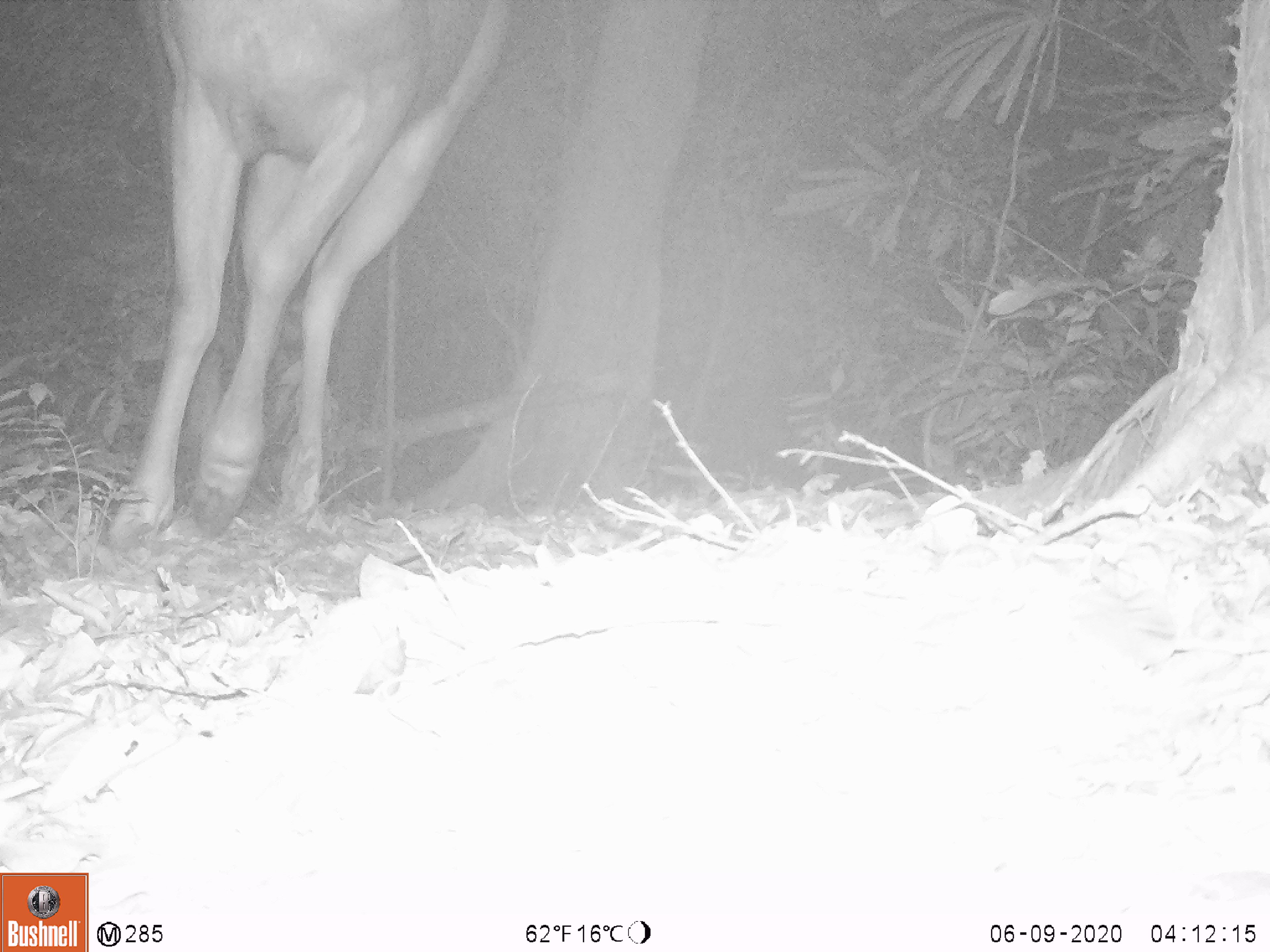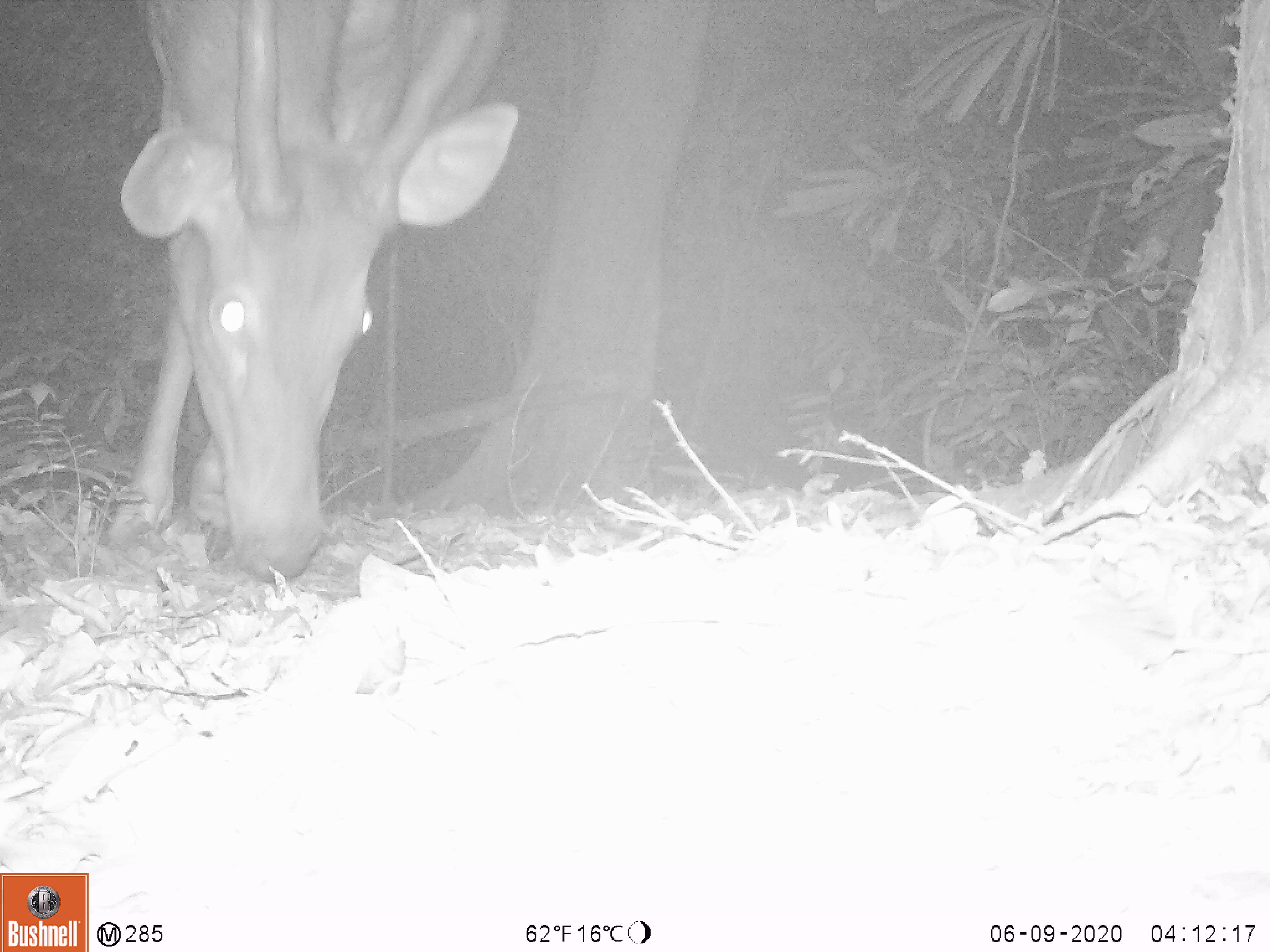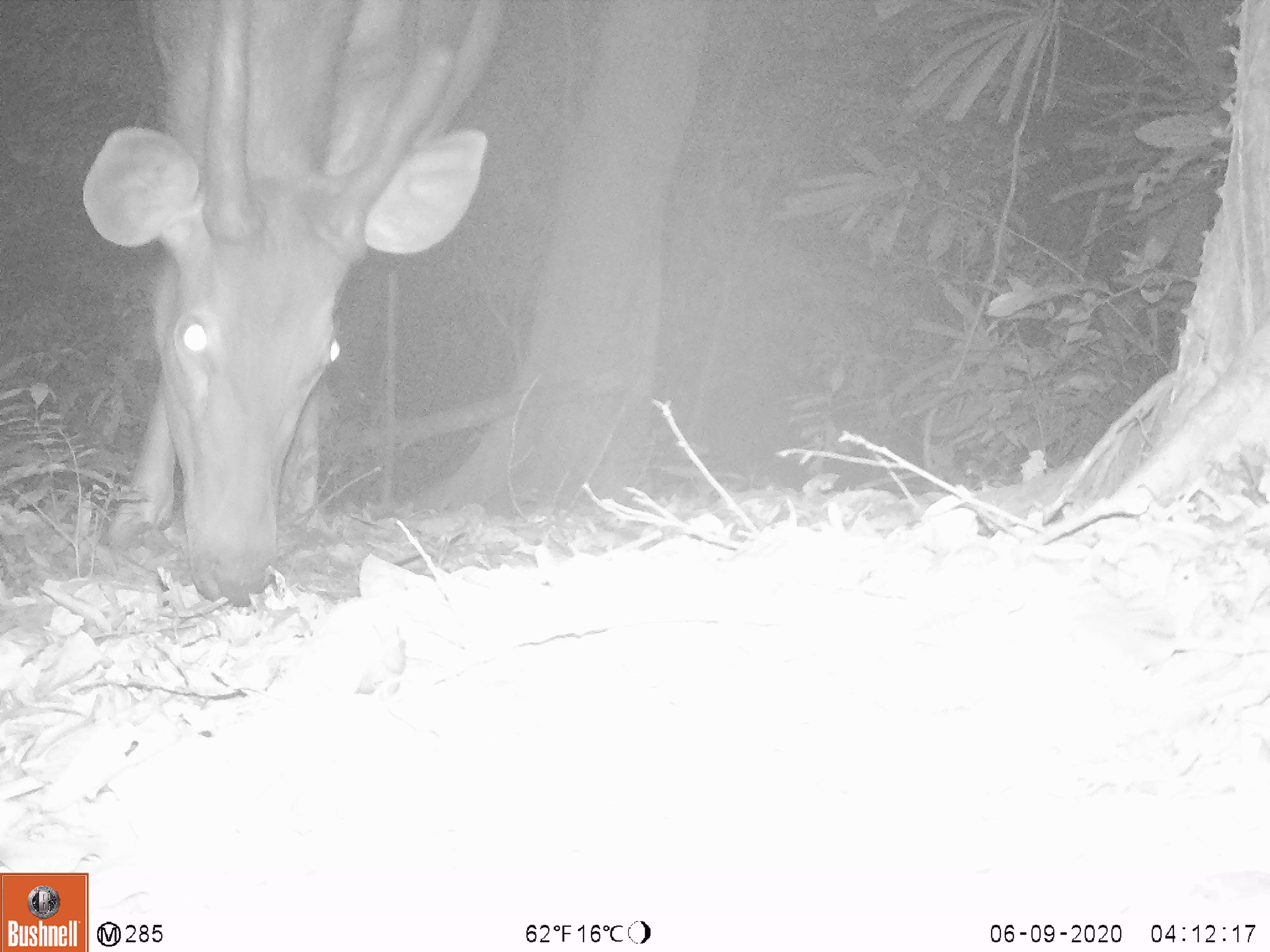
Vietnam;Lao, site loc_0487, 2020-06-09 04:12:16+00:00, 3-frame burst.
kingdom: Animalia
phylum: Chordata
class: Mammalia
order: Artiodactyla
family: Cervidae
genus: Rusa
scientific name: Rusa unicolor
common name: sambar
Sambar (Rusa unicolor). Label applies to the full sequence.